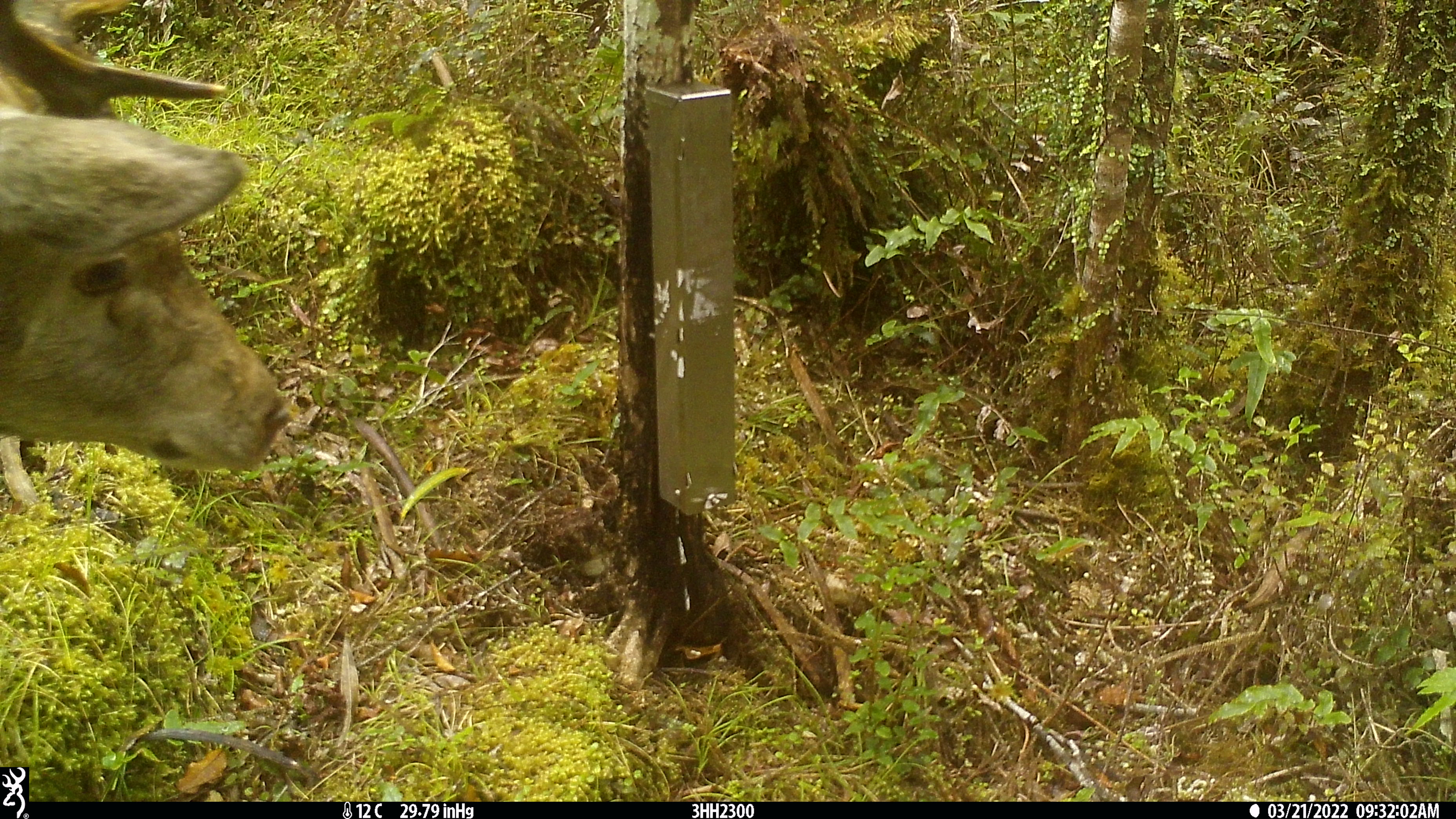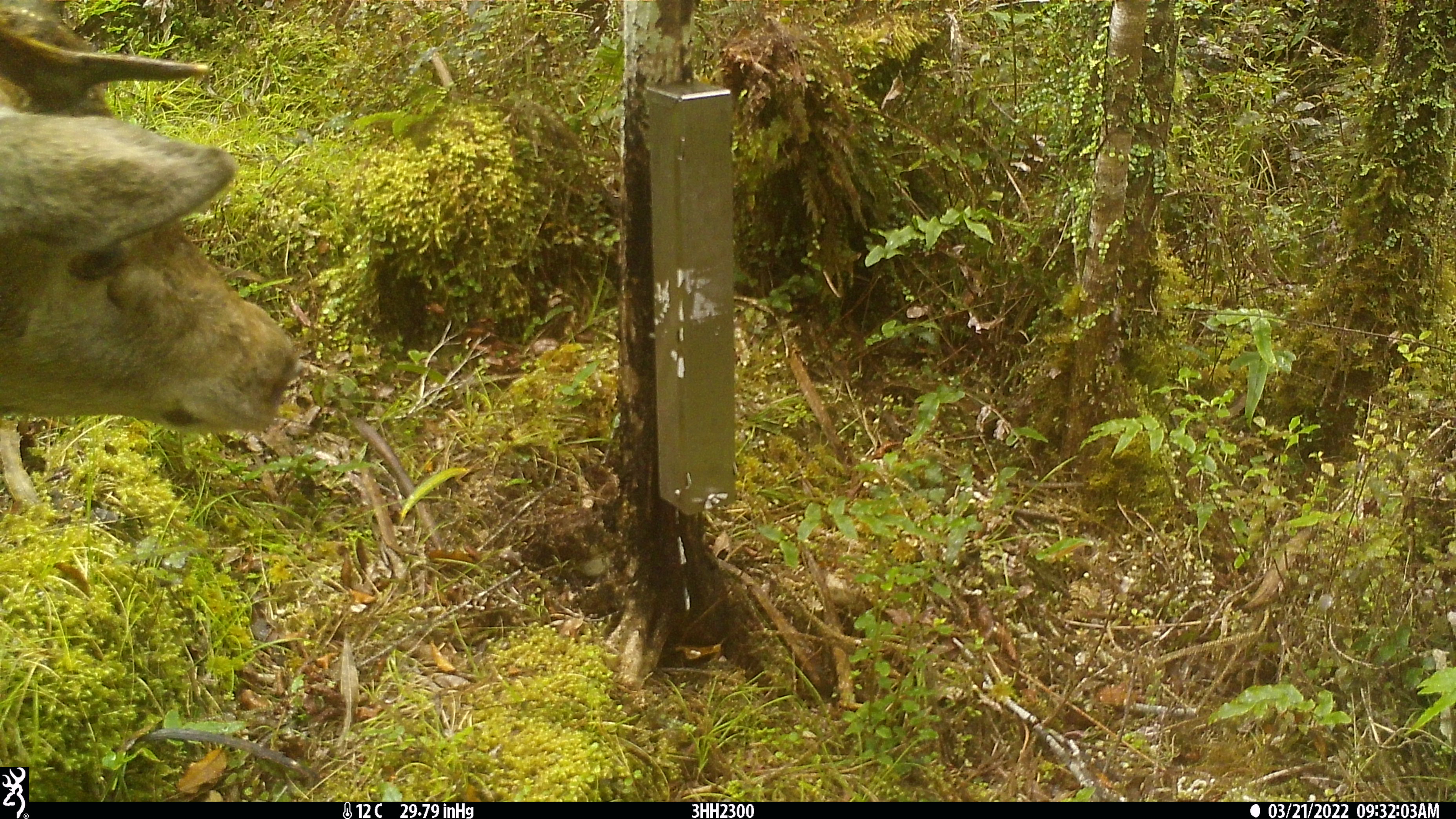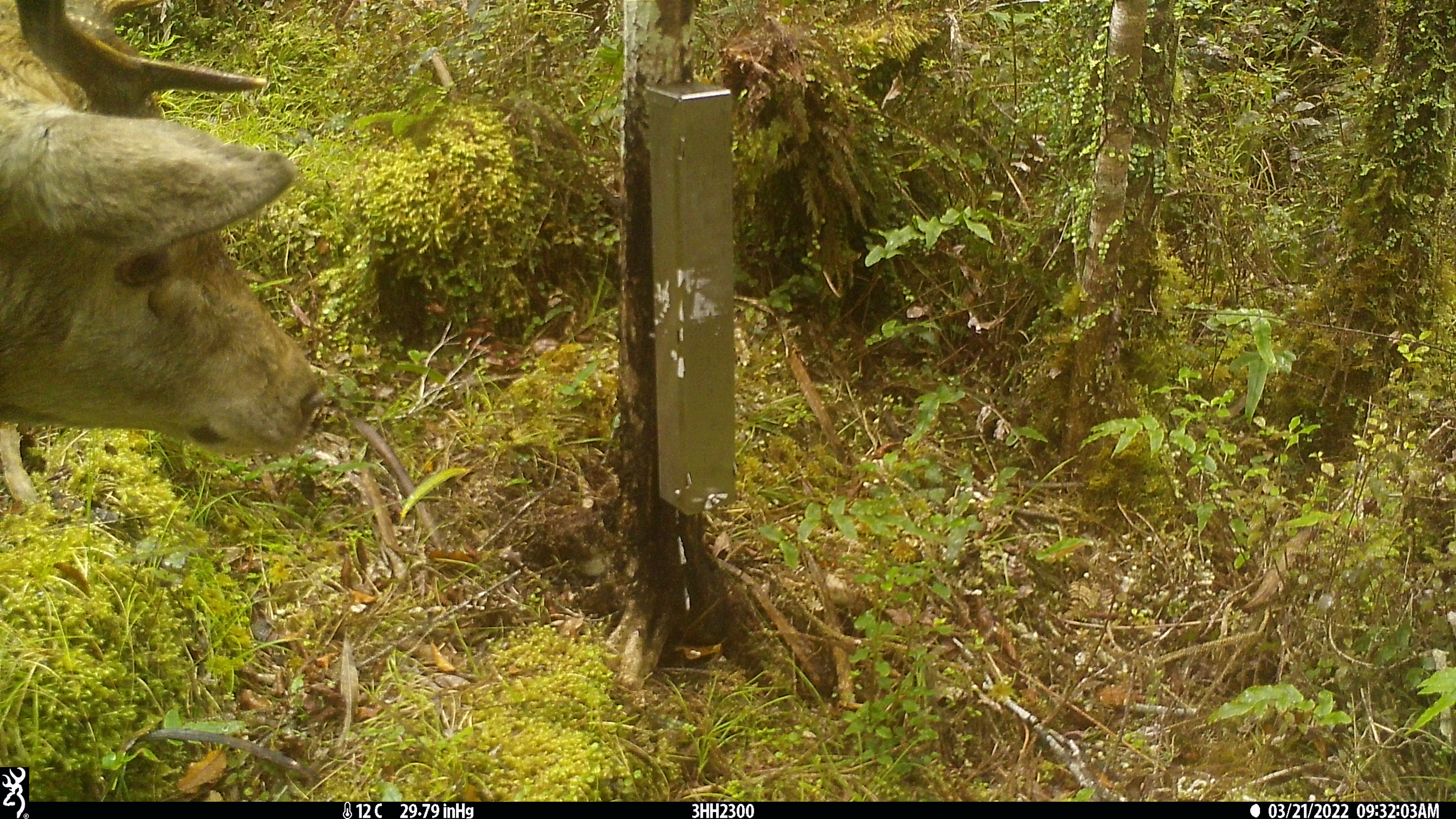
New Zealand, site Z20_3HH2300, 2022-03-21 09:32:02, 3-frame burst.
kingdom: Animalia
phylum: Chordata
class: Mammalia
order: Artiodactyla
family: Cervidae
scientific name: Cervidae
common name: deer